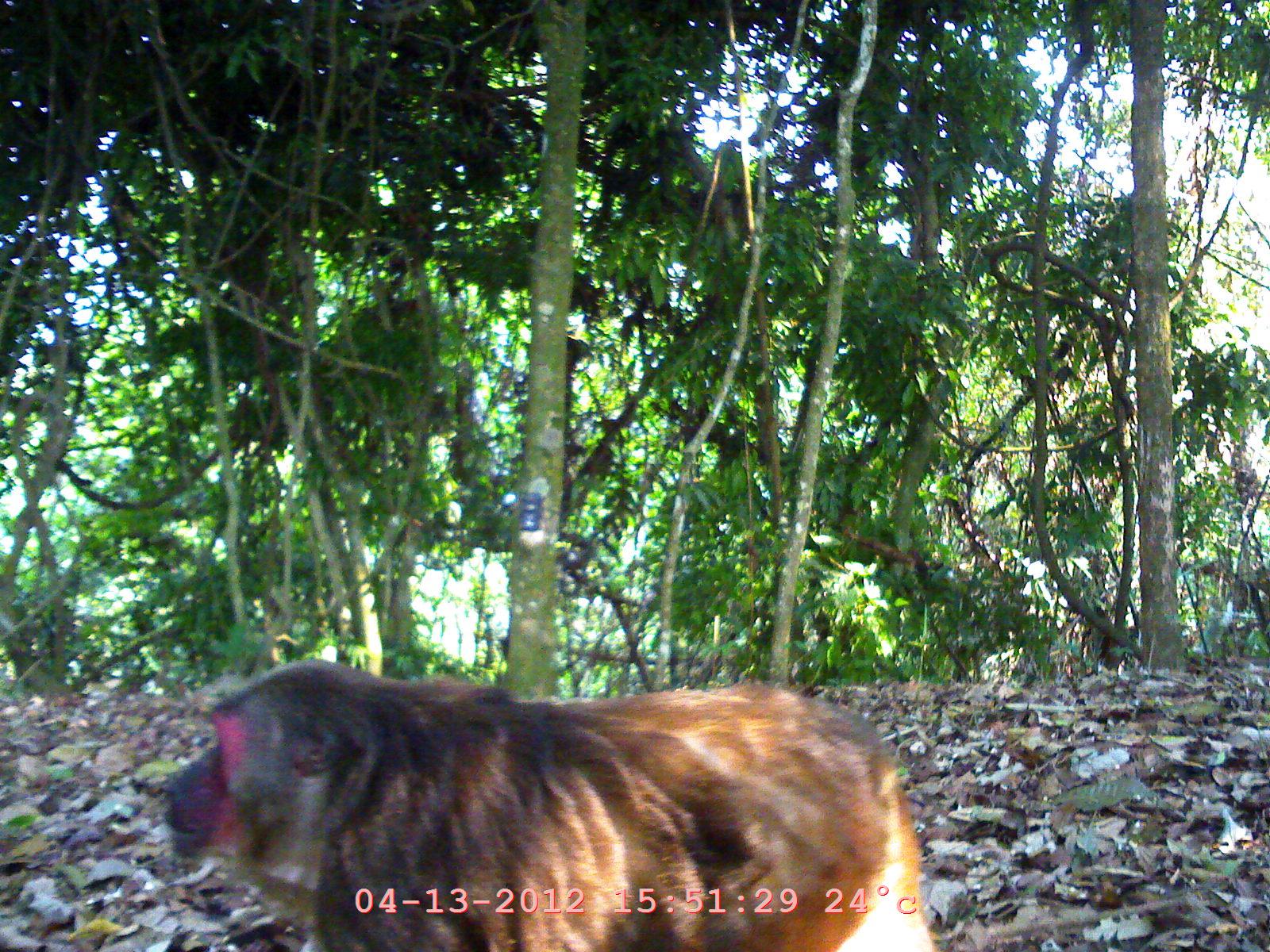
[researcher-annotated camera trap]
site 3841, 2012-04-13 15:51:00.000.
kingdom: Animalia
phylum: Chordata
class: Mammalia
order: Primates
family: Cercopithecidae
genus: Macaca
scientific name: Macaca arctoides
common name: stump-tailed macaque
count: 1